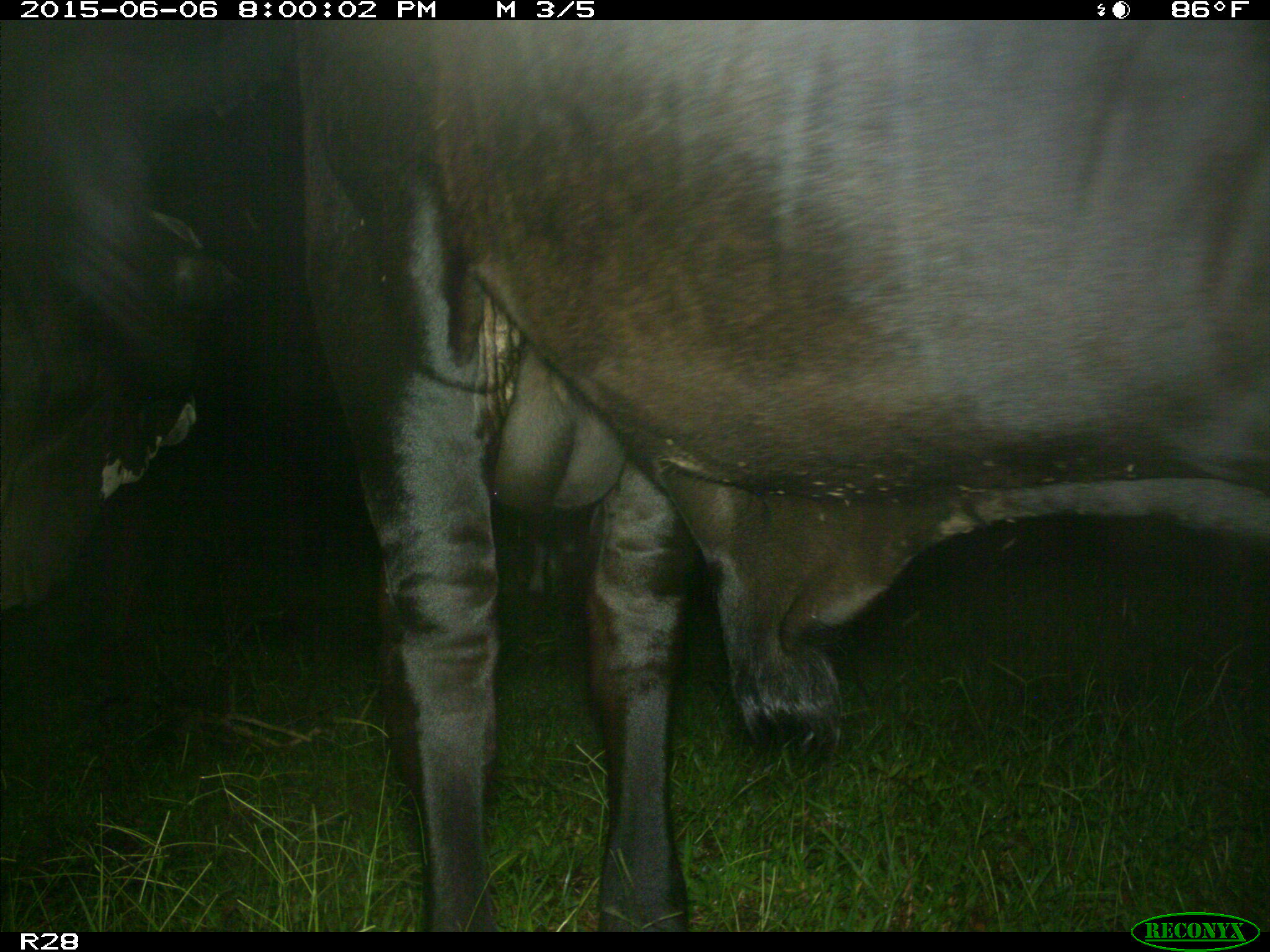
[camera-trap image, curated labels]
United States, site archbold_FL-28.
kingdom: Animalia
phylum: Chordata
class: Mammalia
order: Artiodactyla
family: Bovidae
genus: Bos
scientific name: Bos taurus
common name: domestic cow